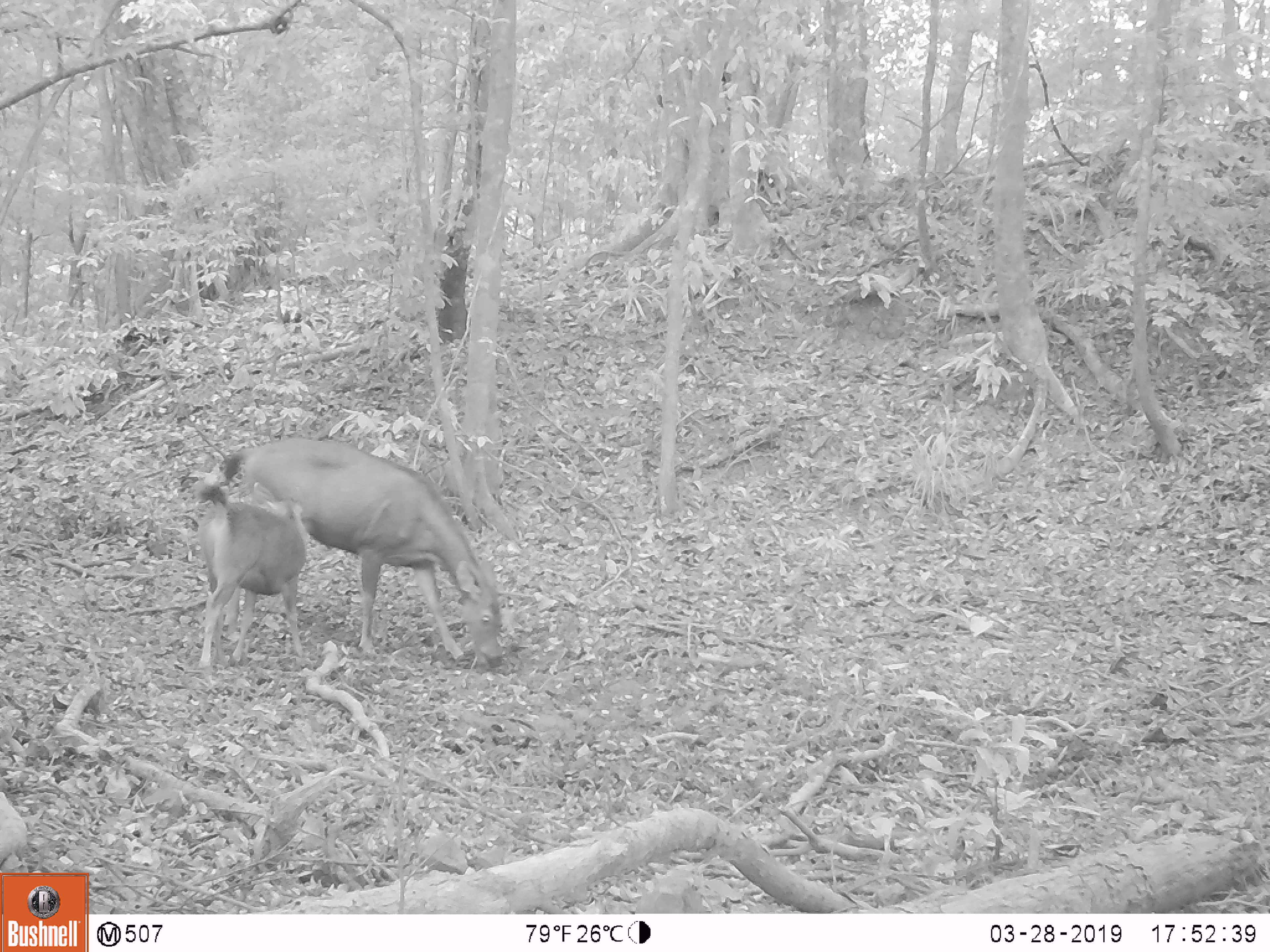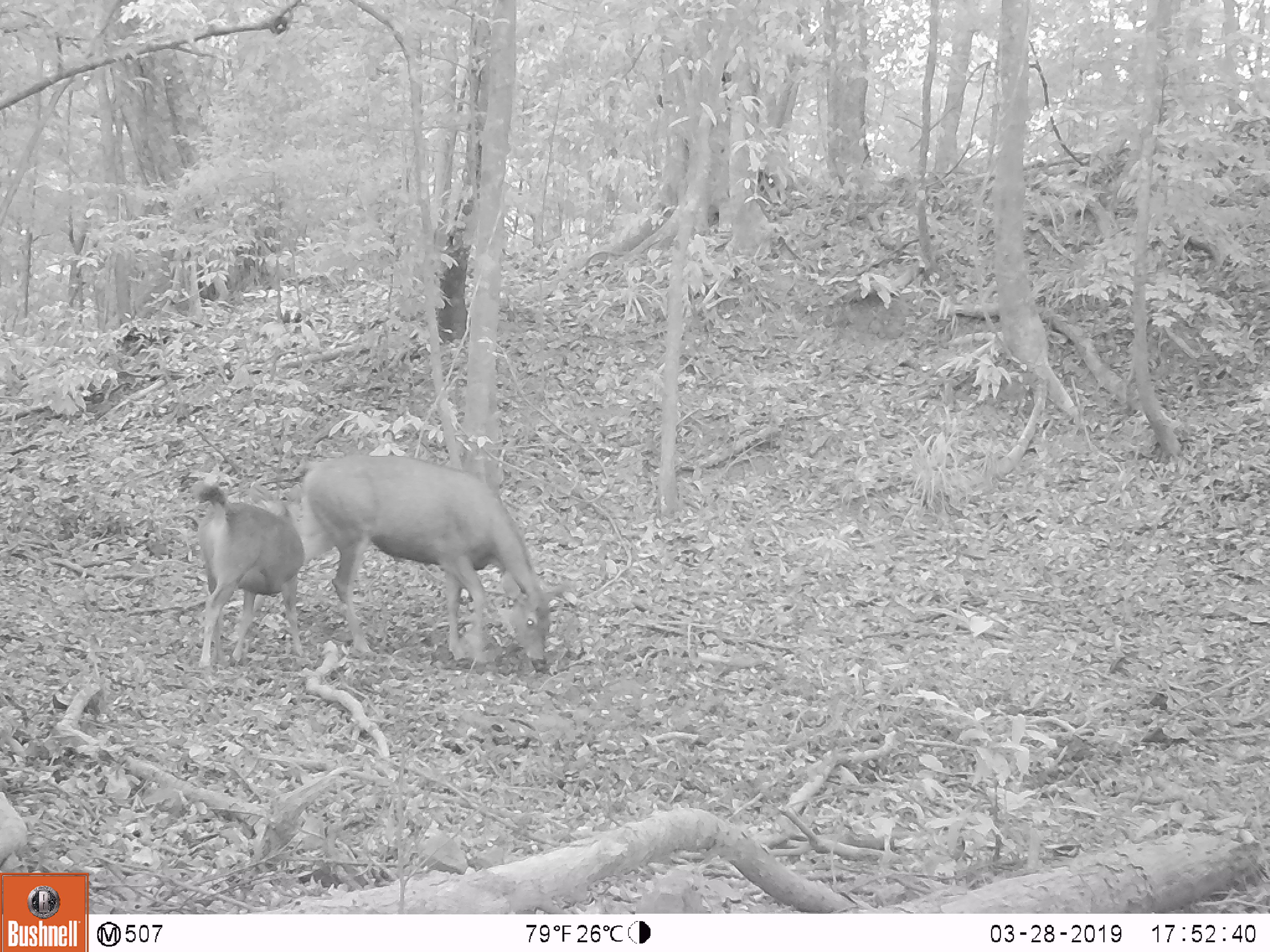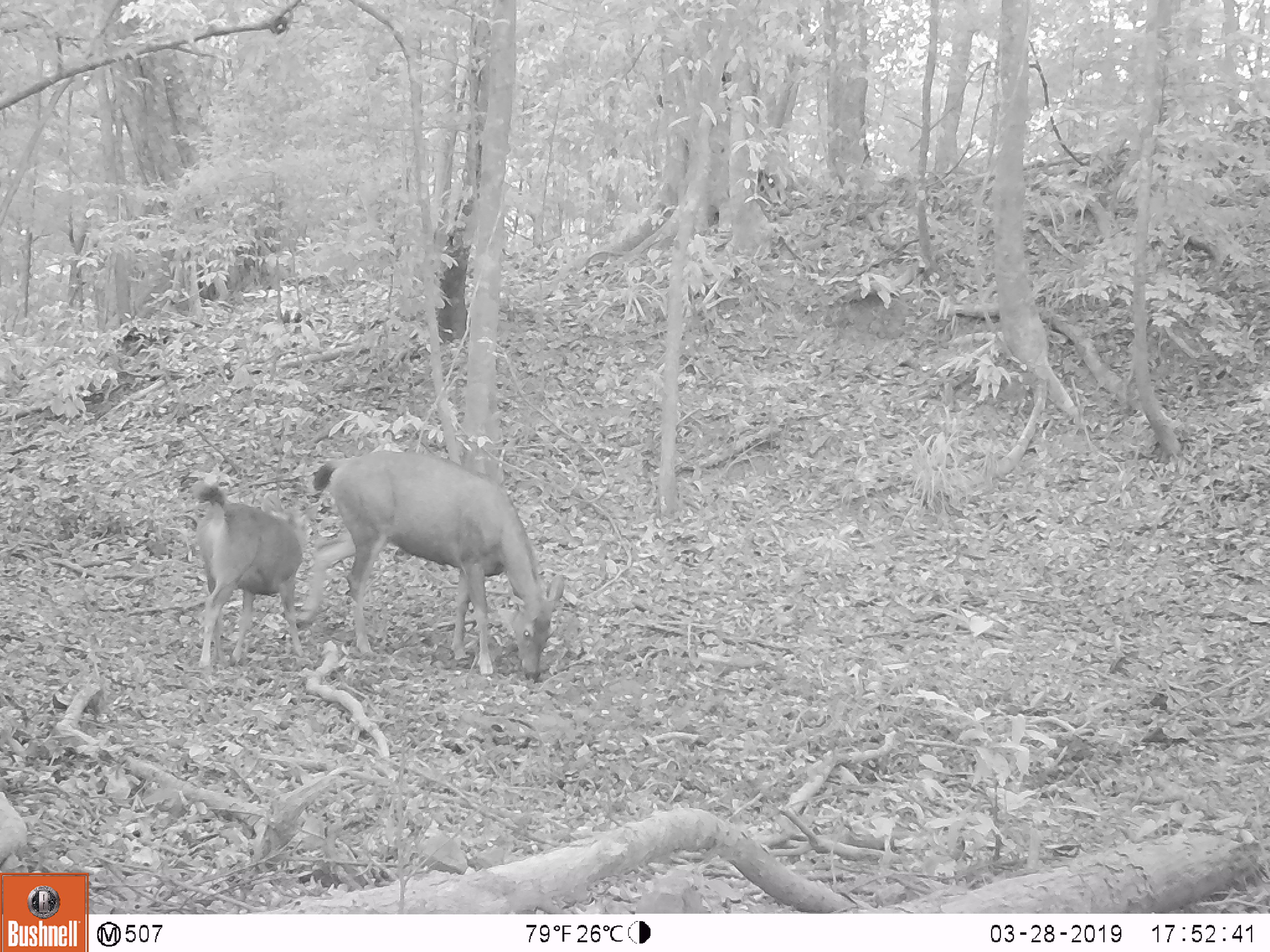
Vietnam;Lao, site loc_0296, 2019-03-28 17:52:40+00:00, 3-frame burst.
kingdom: Animalia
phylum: Chordata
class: Mammalia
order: Artiodactyla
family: Cervidae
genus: Rusa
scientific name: Rusa unicolor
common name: sambar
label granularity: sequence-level